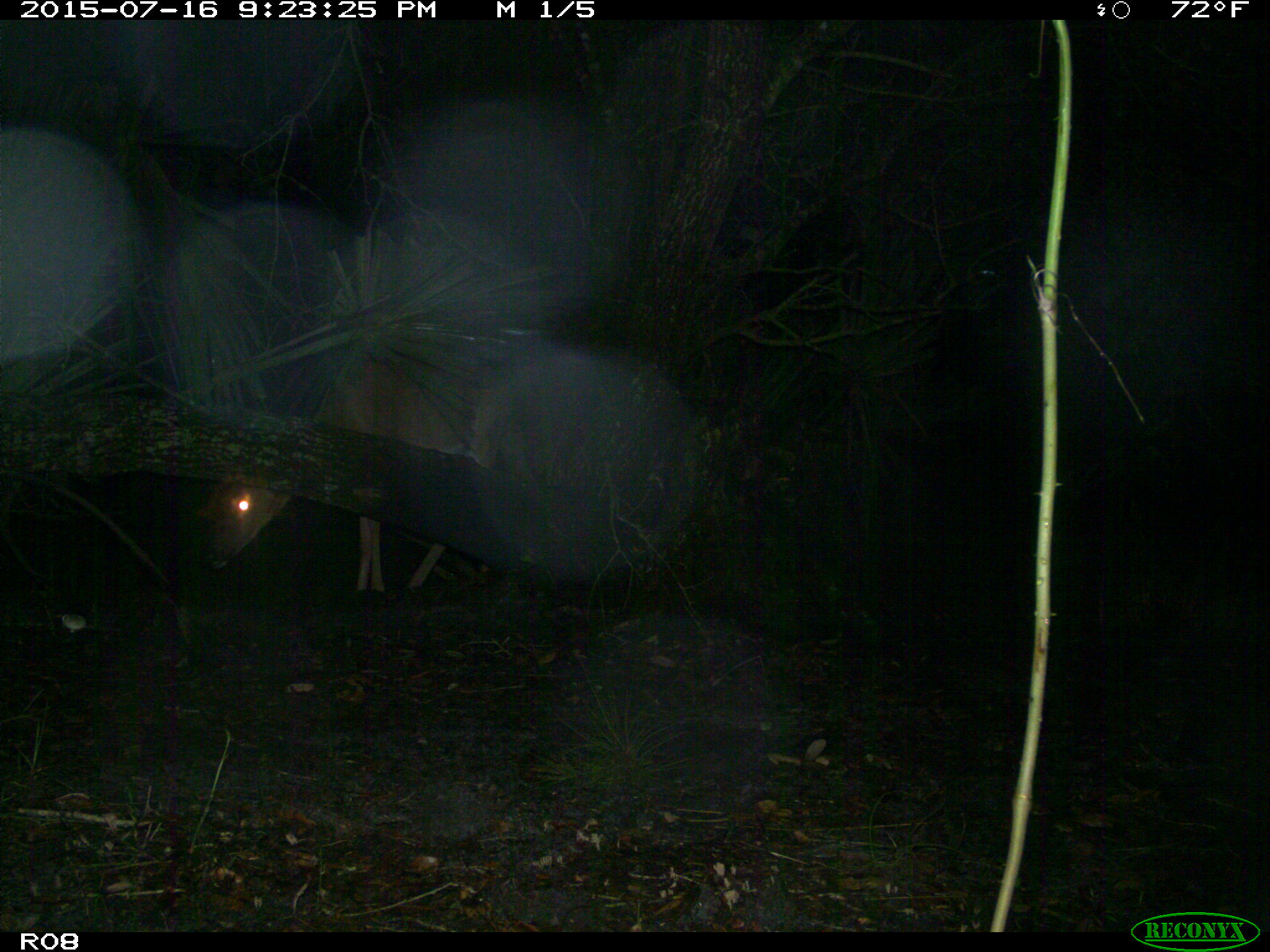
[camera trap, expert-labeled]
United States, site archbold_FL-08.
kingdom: Animalia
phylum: Chordata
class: Mammalia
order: Artiodactyla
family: Cervidae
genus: Odocoileus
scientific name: Odocoileus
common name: deer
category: unidentified deer